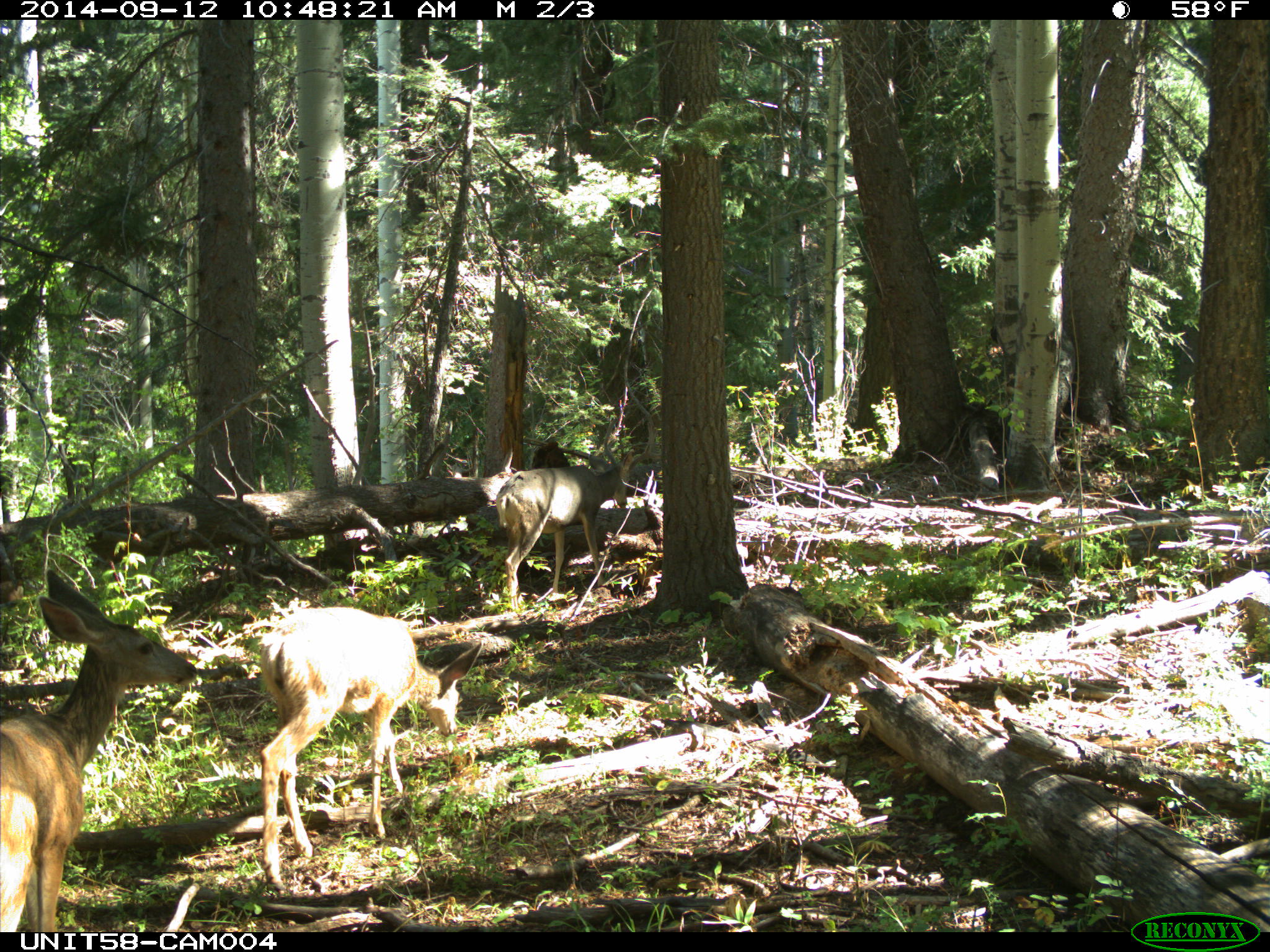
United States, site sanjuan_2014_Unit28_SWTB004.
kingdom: Animalia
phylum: Chordata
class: Mammalia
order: Artiodactyla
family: Cervidae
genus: Odocoileus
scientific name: Odocoileus hemionus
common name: mule deer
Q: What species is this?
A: Odocoileus hemionus (mule deer).